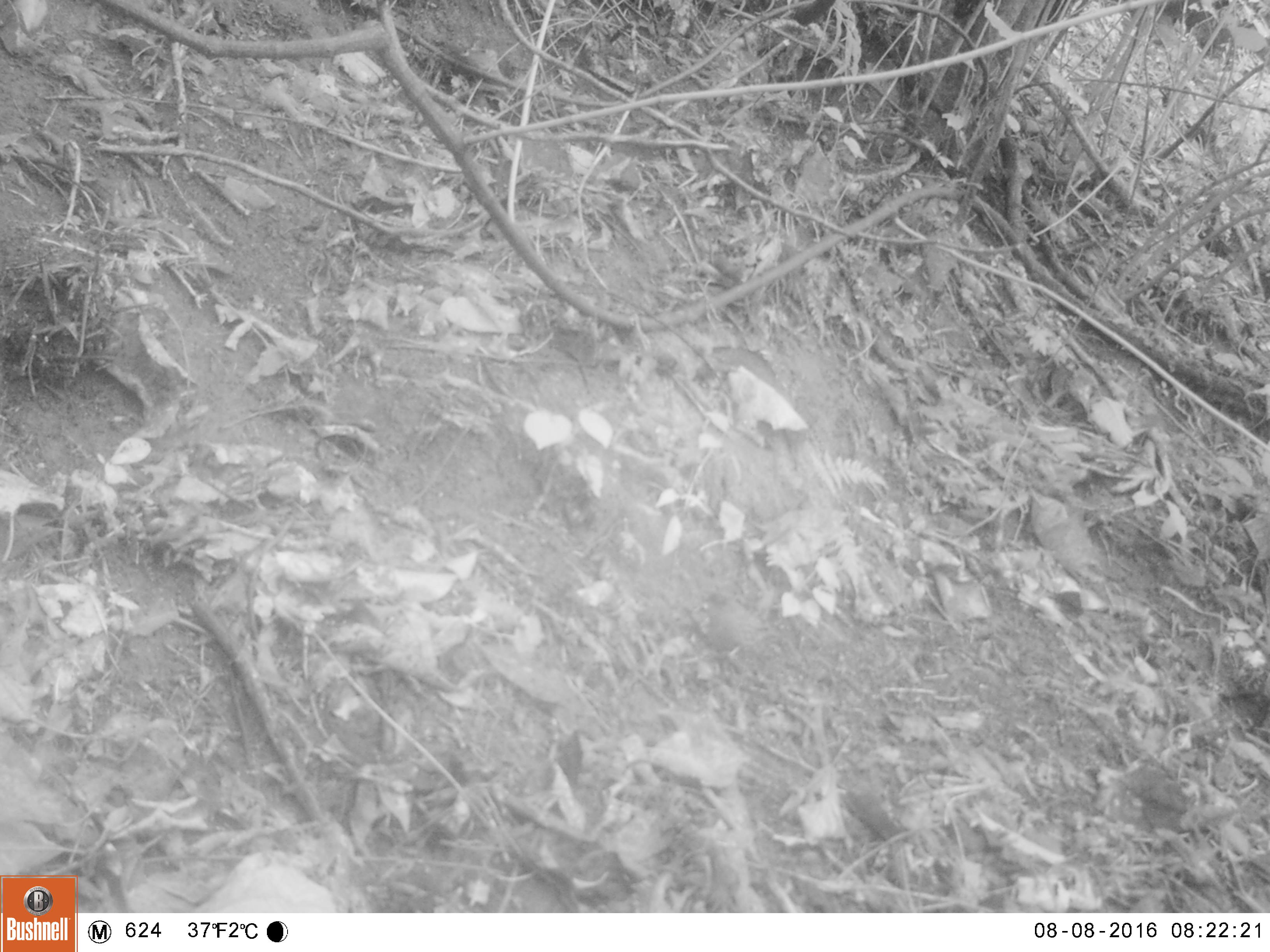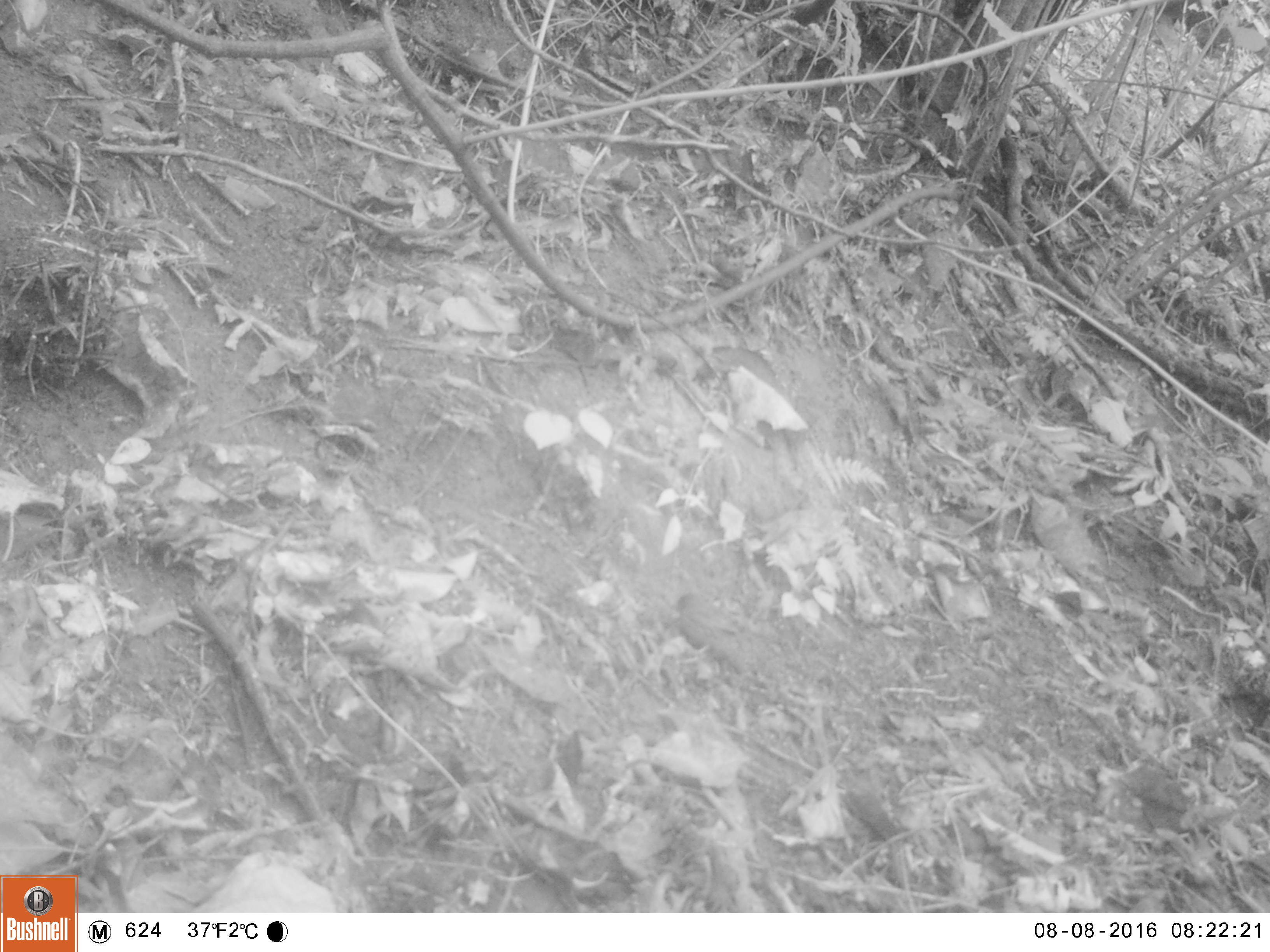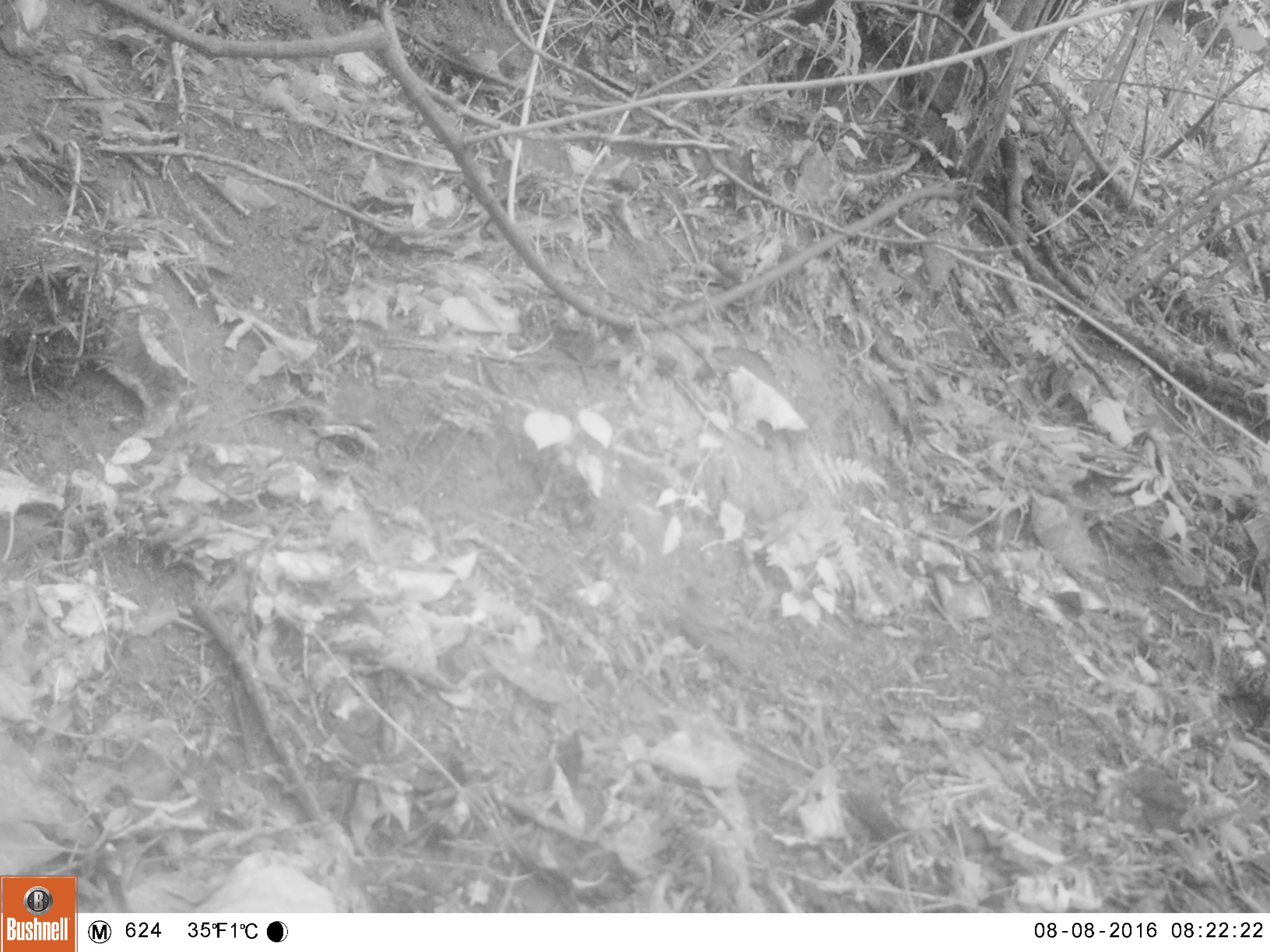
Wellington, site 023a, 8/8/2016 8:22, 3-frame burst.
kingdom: Animalia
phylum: Chordata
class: Aves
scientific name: Aves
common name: bird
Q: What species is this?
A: Bird (Aves).